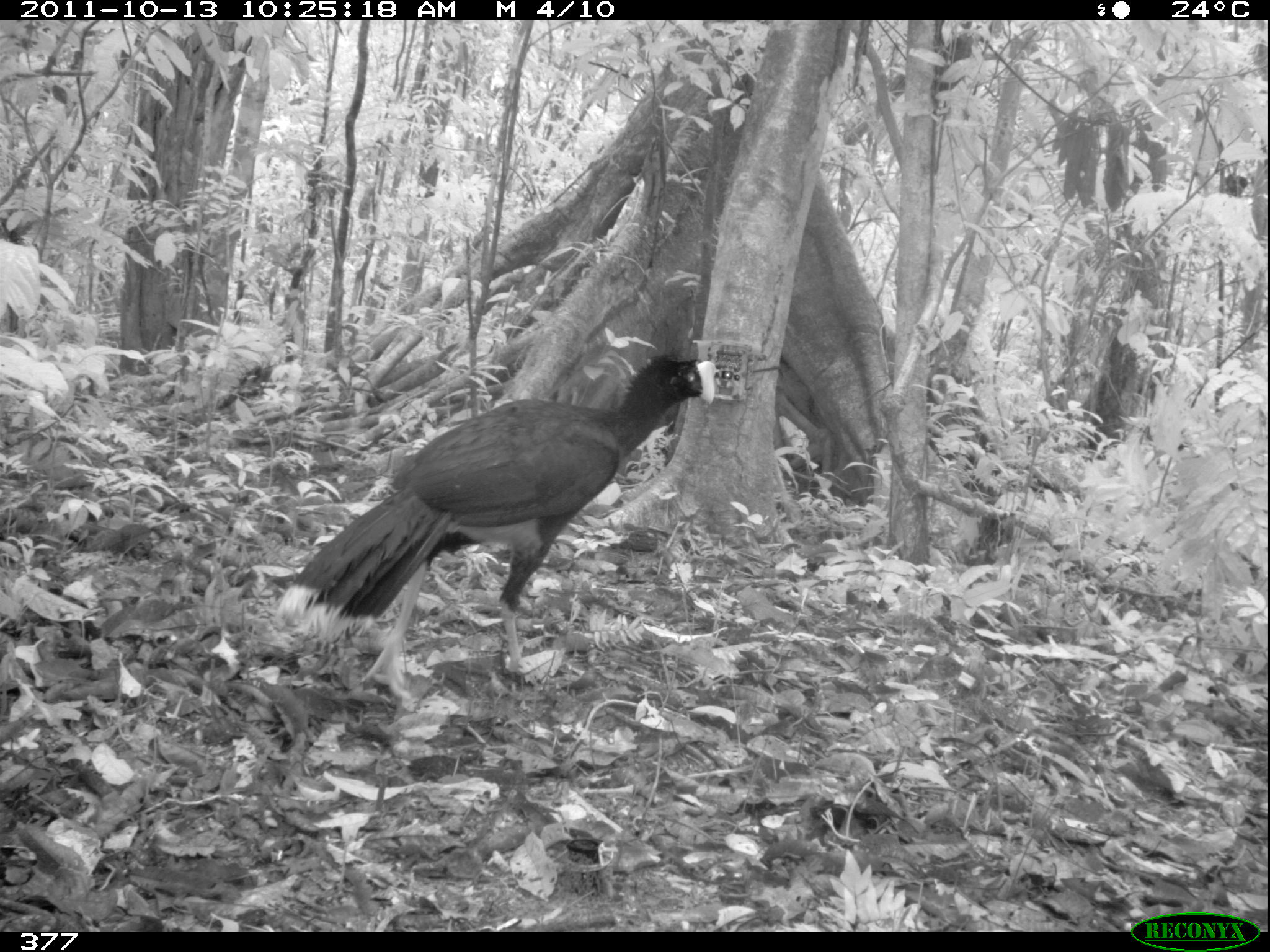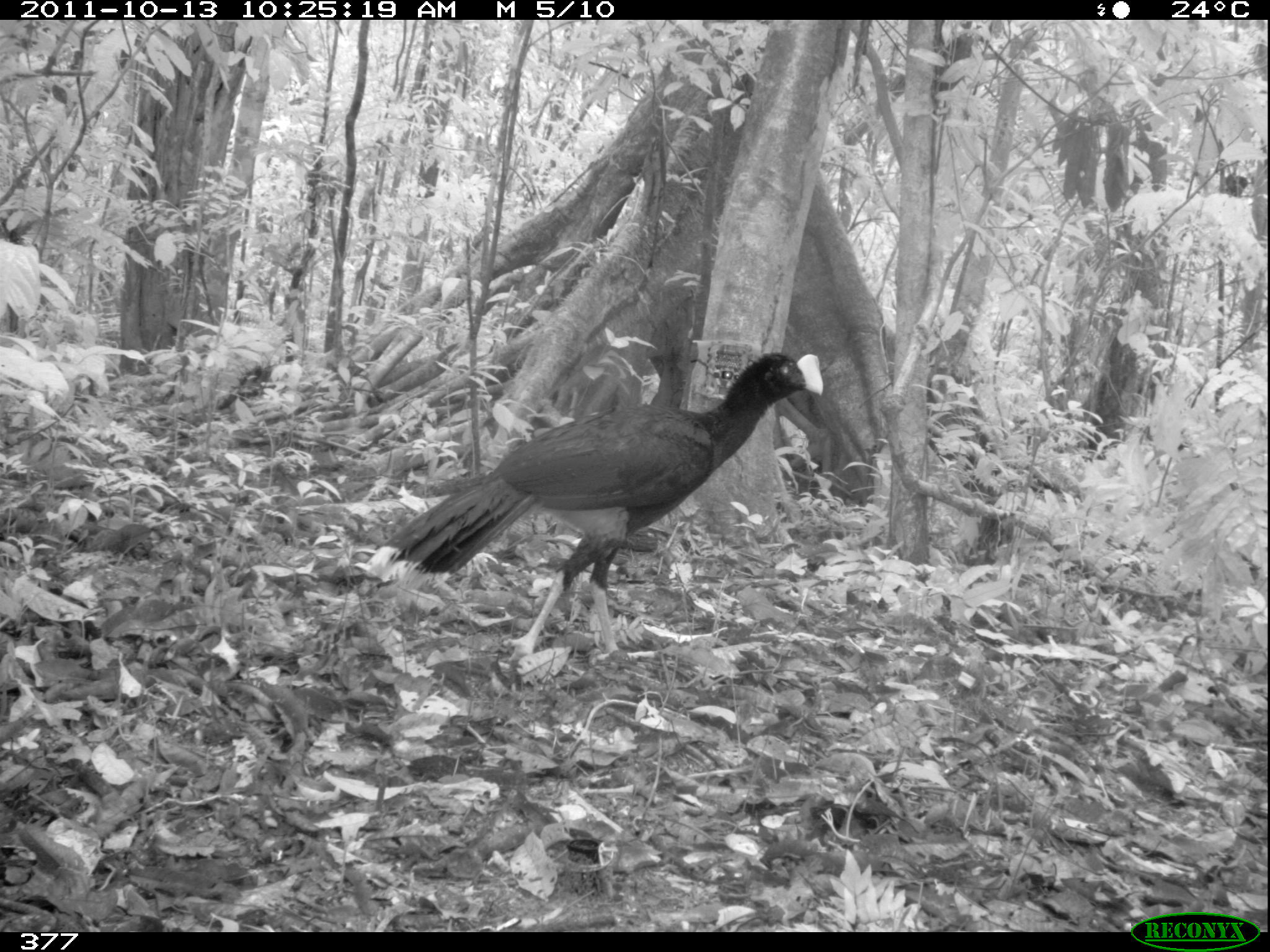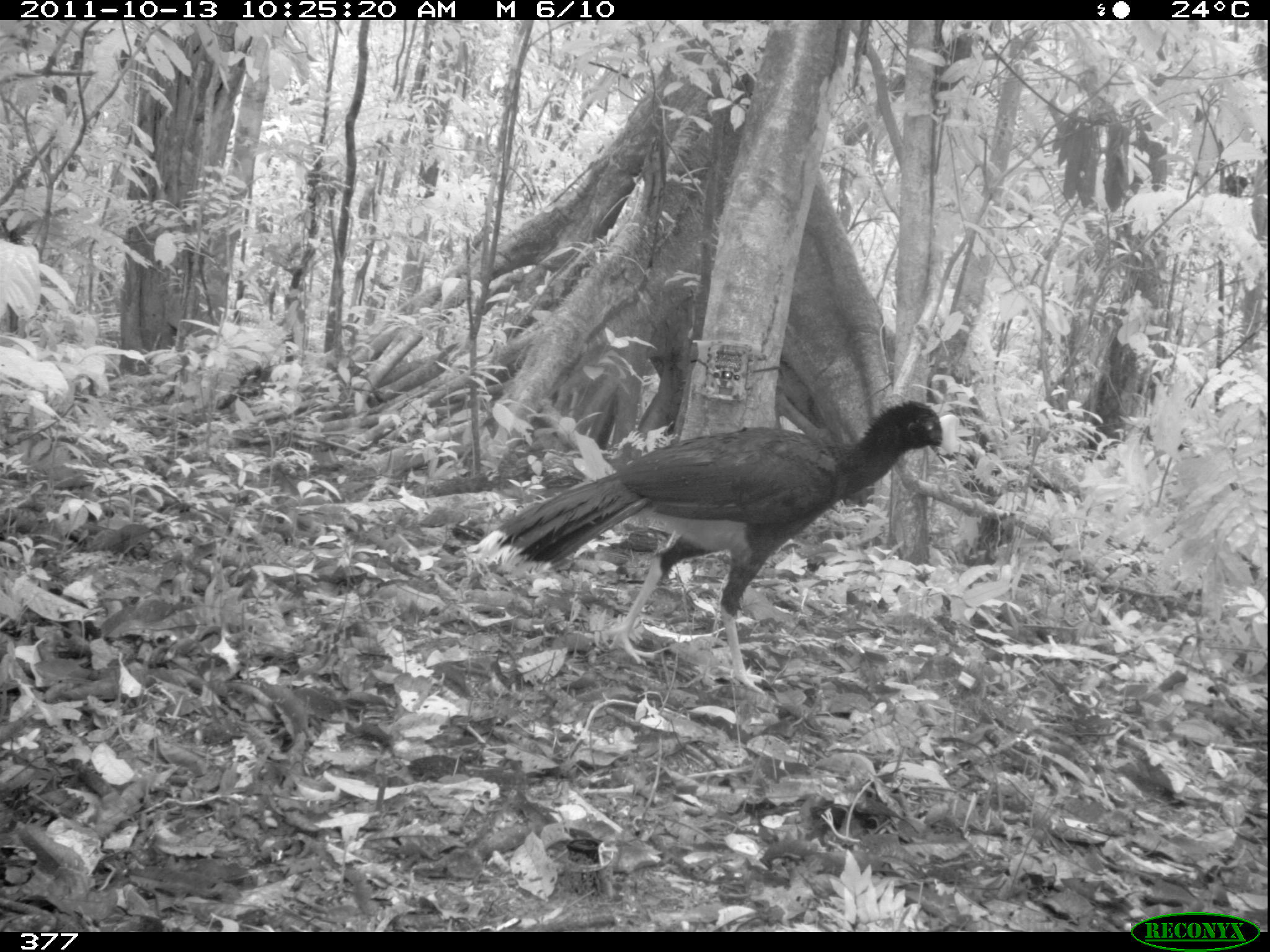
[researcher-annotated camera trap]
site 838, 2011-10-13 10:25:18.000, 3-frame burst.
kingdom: Animalia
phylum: Chordata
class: Aves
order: Galliformes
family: Cracidae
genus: Mitu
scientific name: Mitu tuberosum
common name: razor-billed curassow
Mitu tuberosum (razor-billed curassow).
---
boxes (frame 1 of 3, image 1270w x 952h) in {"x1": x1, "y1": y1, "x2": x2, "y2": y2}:
mitu tuberosum: {"x1": 277, "y1": 352, "x2": 713, "y2": 701}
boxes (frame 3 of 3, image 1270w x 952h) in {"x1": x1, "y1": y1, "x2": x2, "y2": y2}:
mitu tuberosum: {"x1": 465, "y1": 396, "x2": 959, "y2": 694}